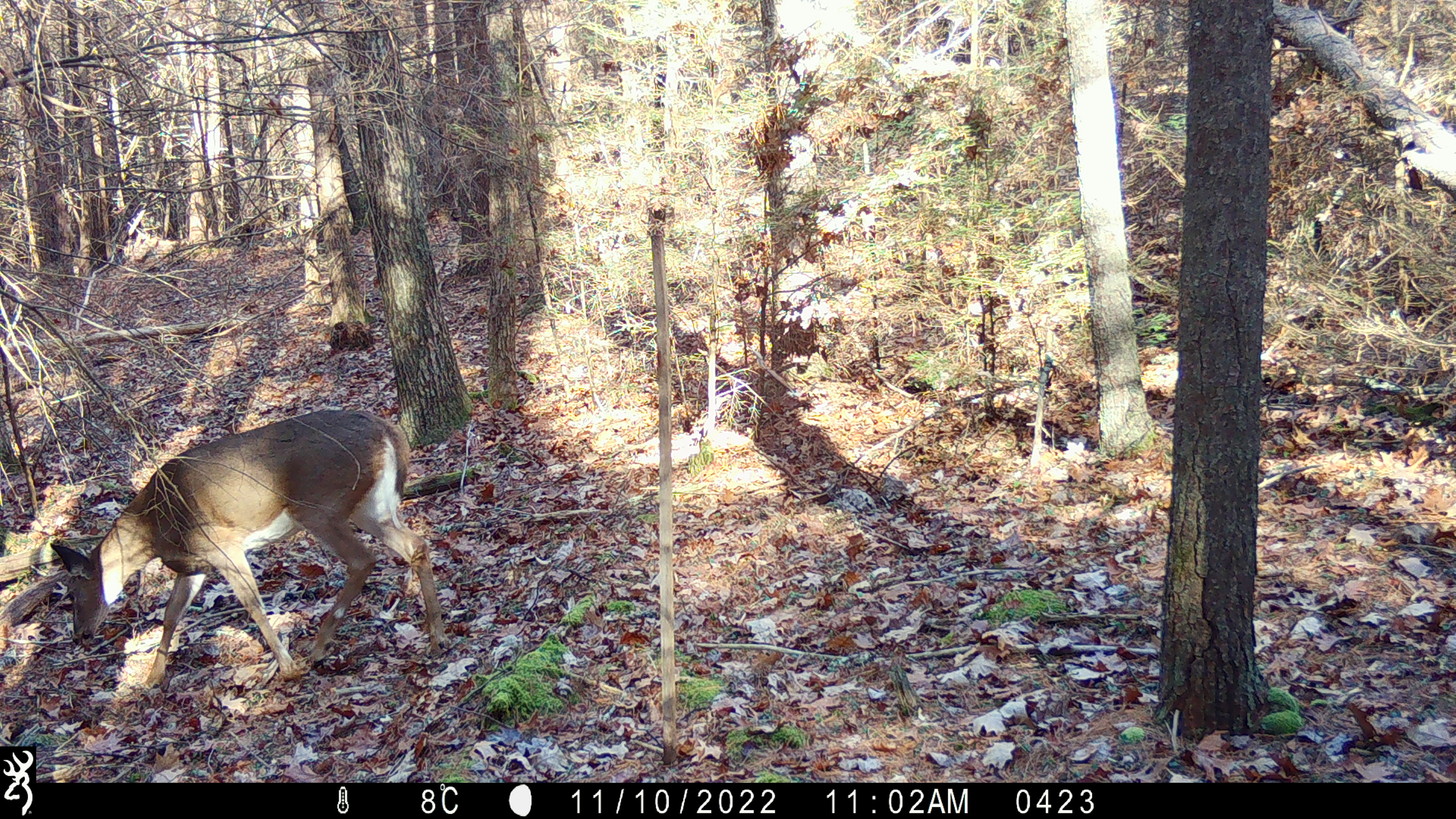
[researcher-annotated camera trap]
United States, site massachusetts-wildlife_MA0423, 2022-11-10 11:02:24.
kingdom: Animalia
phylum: Chordata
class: Mammalia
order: Artiodactyla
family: Cervidae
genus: Odocoileus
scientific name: Odocoileus virginianus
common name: white-tailed deer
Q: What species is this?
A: White-tailed deer (Odocoileus virginianus).